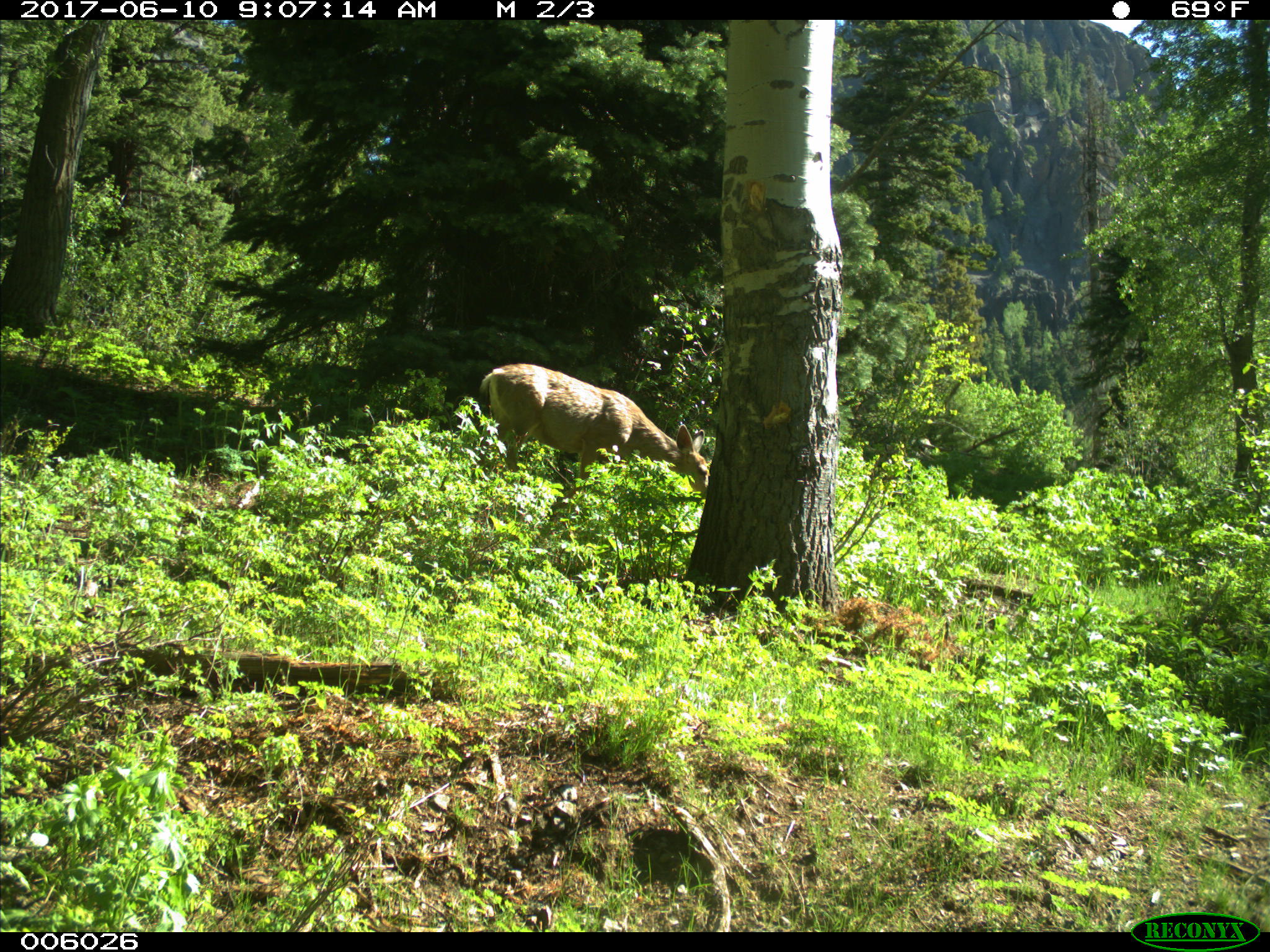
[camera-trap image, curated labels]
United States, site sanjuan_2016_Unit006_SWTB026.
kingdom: Animalia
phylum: Chordata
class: Mammalia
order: Artiodactyla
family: Cervidae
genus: Odocoileus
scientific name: Odocoileus hemionus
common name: mule deer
Odocoileus hemionus (mule deer).